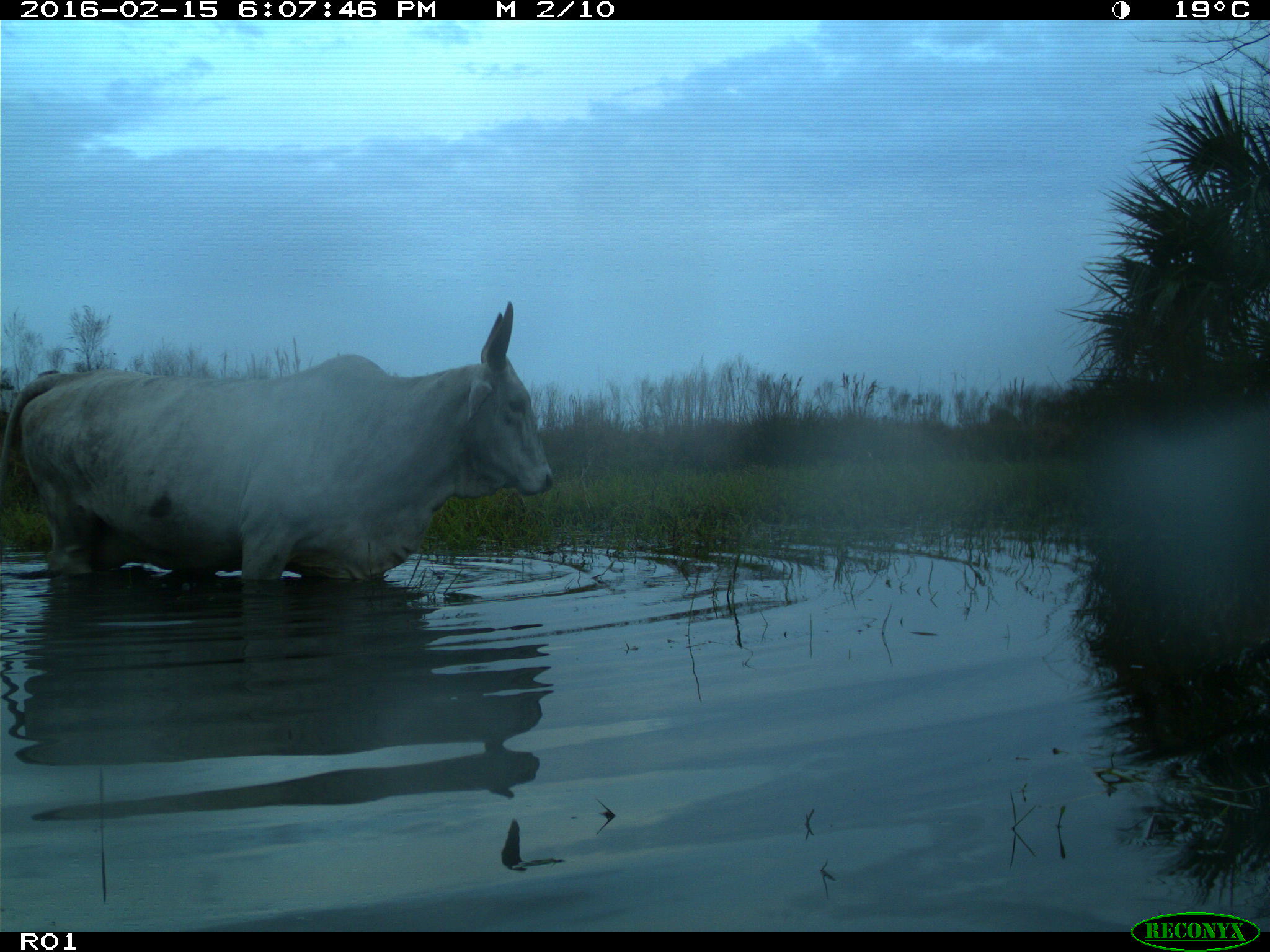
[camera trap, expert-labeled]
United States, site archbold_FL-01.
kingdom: Animalia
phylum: Chordata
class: Mammalia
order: Artiodactyla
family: Bovidae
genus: Bos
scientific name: Bos taurus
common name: domestic cow